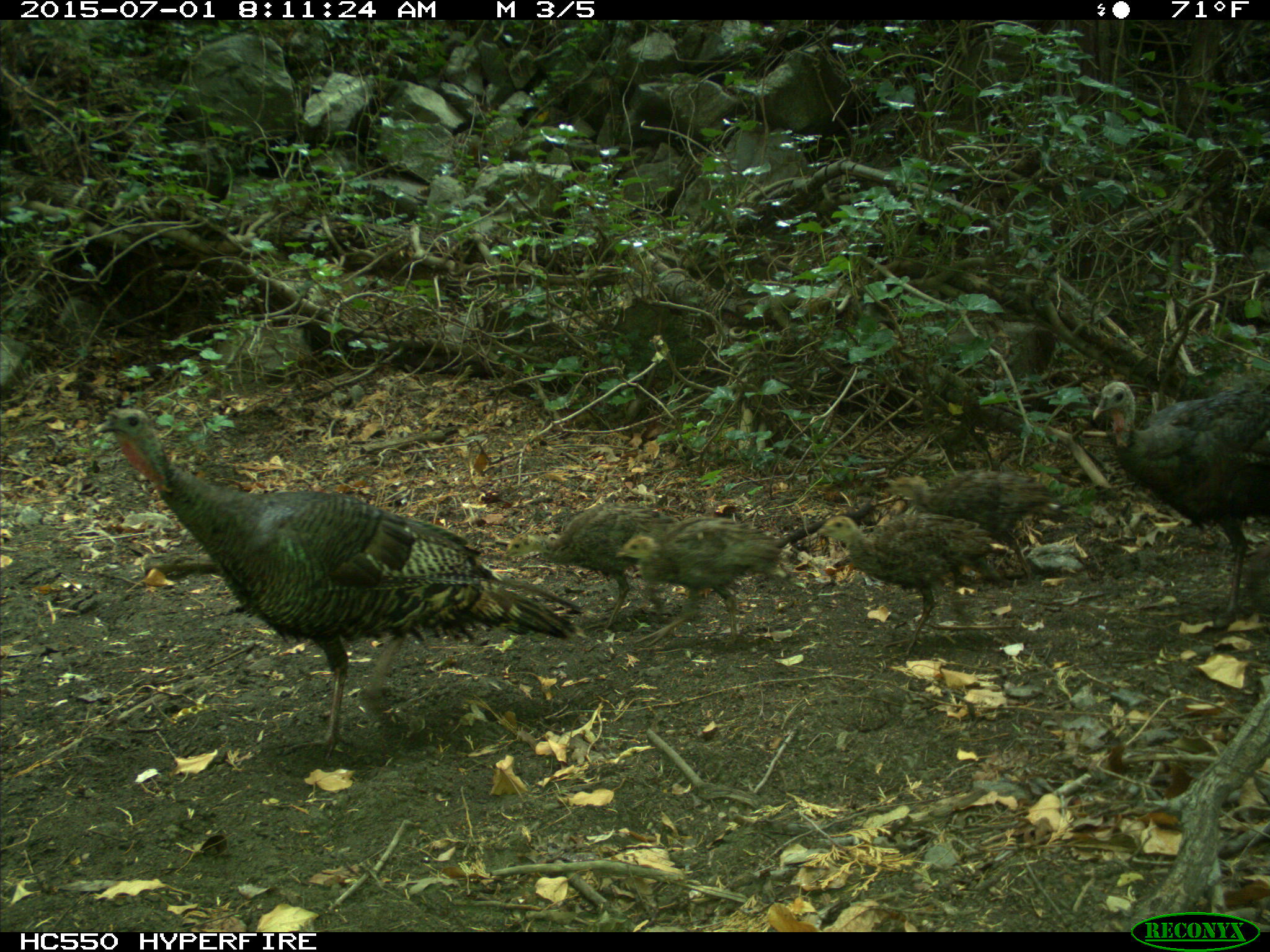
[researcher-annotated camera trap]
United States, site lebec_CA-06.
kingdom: Animalia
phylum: Chordata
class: Aves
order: Galliformes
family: Phasianidae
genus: Meleagris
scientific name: Meleagris gallopavo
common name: wild turkey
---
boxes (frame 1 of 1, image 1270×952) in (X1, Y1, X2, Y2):
animal: (91, 408, 584, 765); (1092, 374, 1270, 633); (813, 513, 1005, 657); (502, 501, 682, 635); (612, 516, 789, 652); (880, 469, 1056, 586)